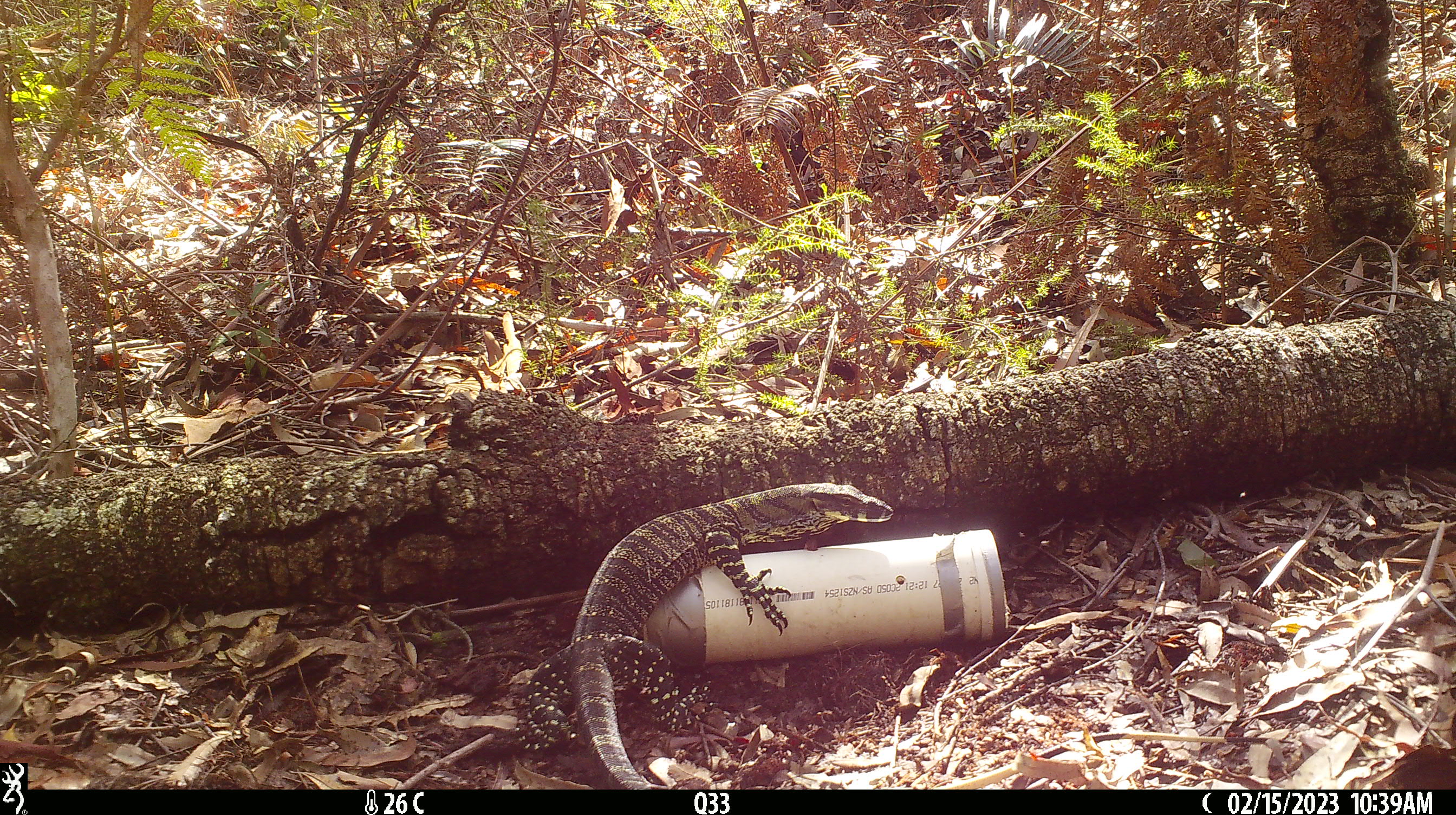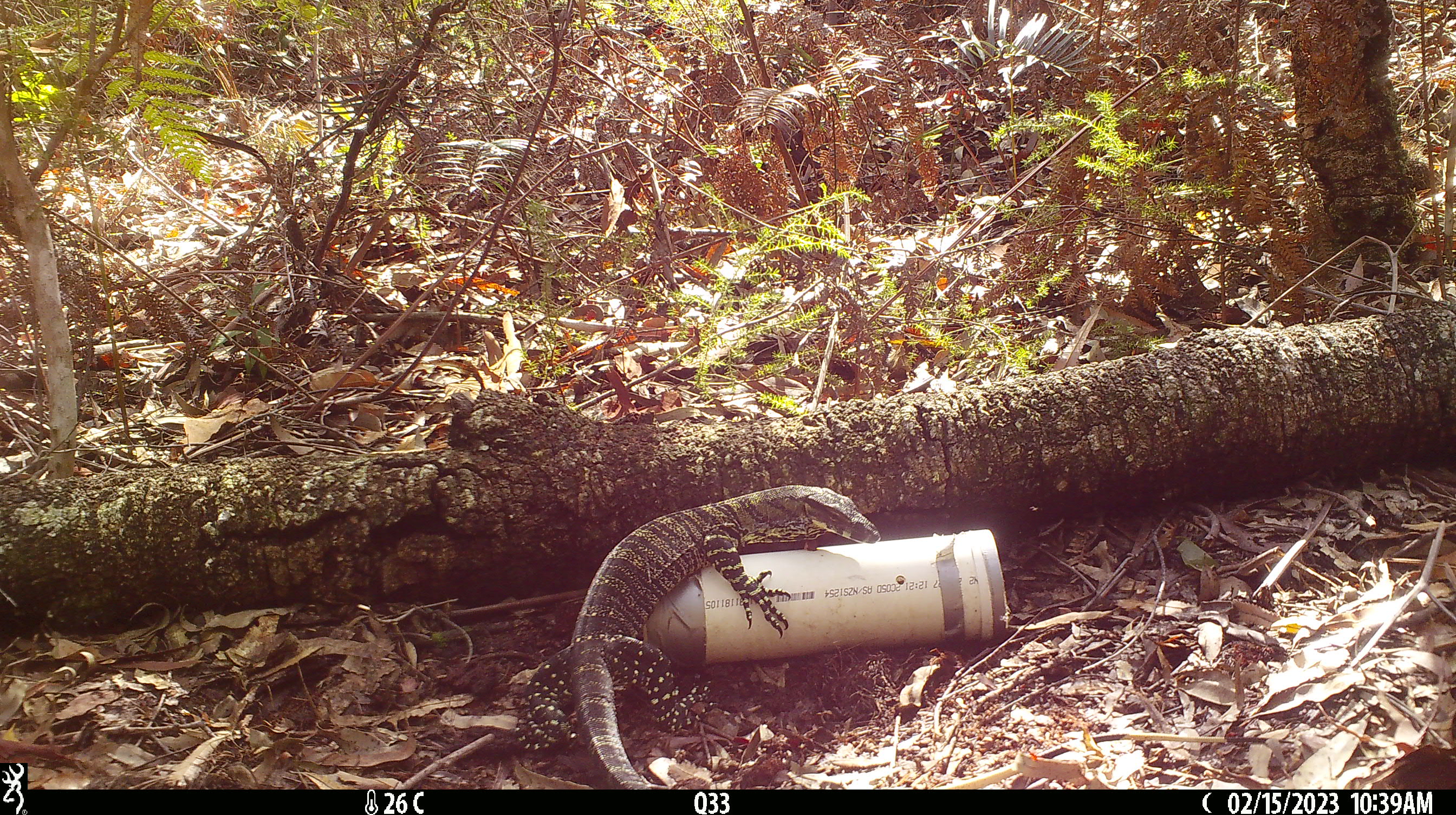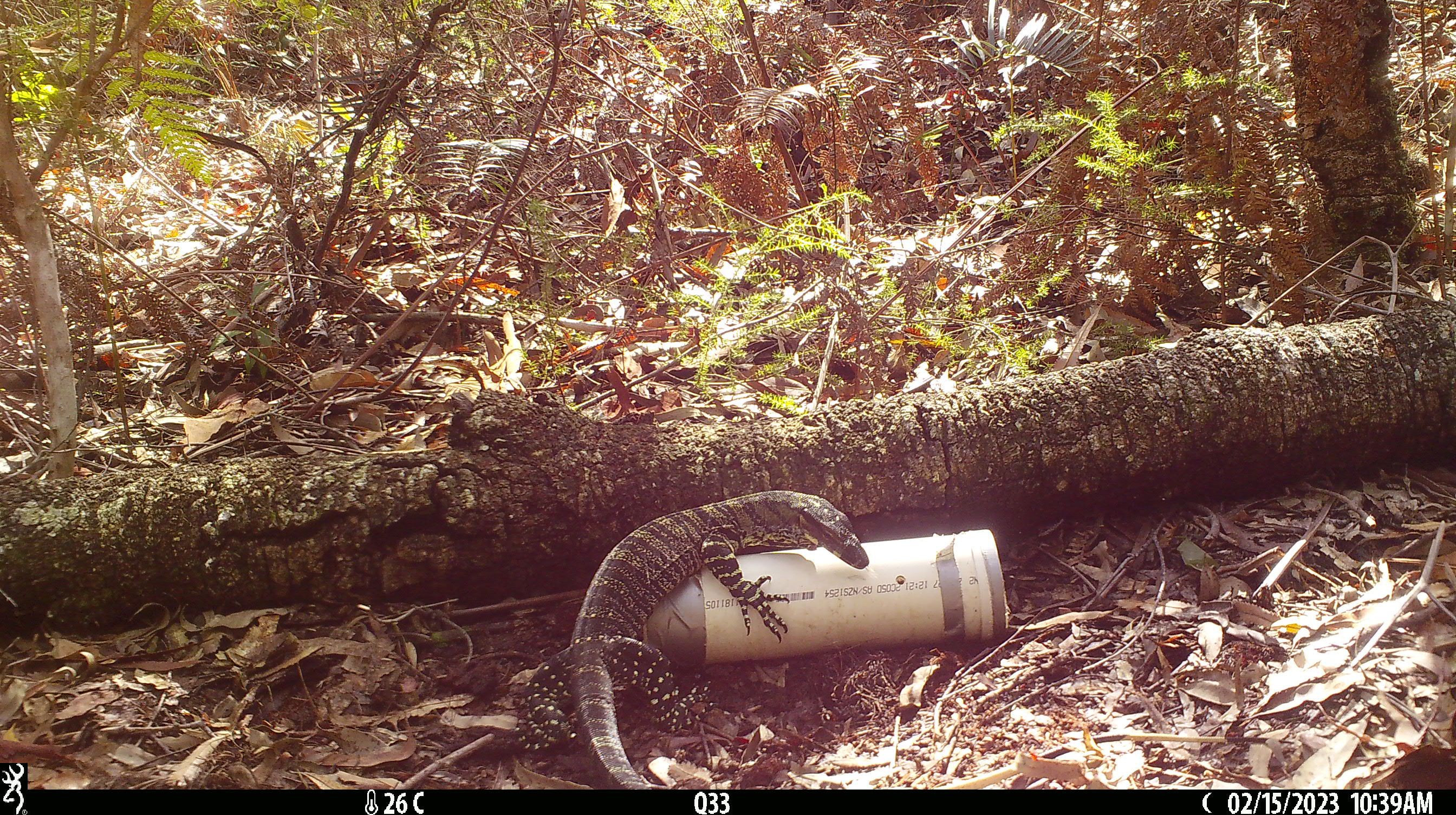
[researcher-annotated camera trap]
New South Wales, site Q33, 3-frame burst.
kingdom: Animalia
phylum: Chordata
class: Reptilia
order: Squamata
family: Varanidae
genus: Varanus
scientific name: Varanus varius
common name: lace monitor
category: goanna